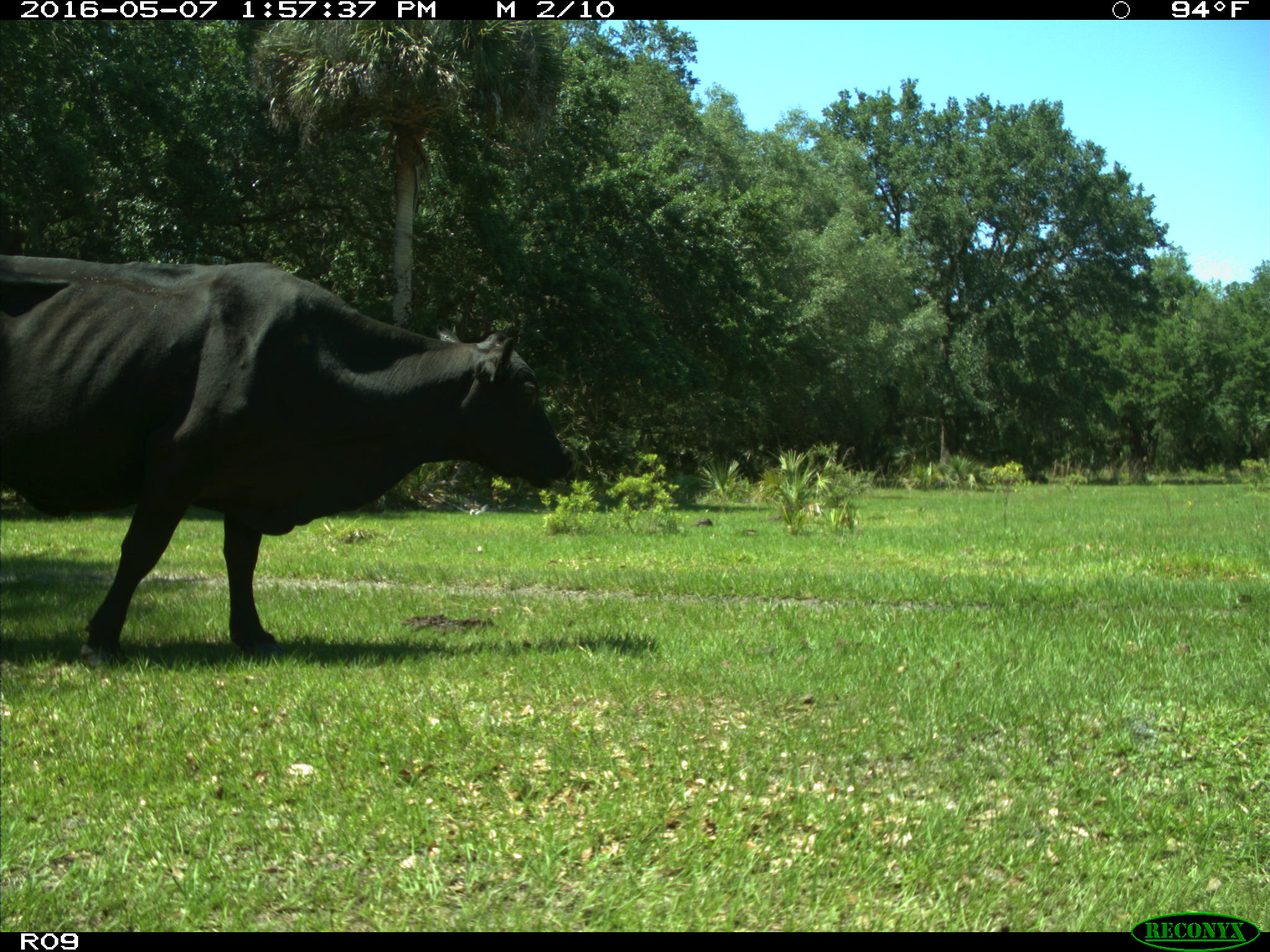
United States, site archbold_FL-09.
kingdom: Animalia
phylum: Chordata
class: Mammalia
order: Artiodactyla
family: Bovidae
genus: Bos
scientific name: Bos taurus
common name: domestic cow